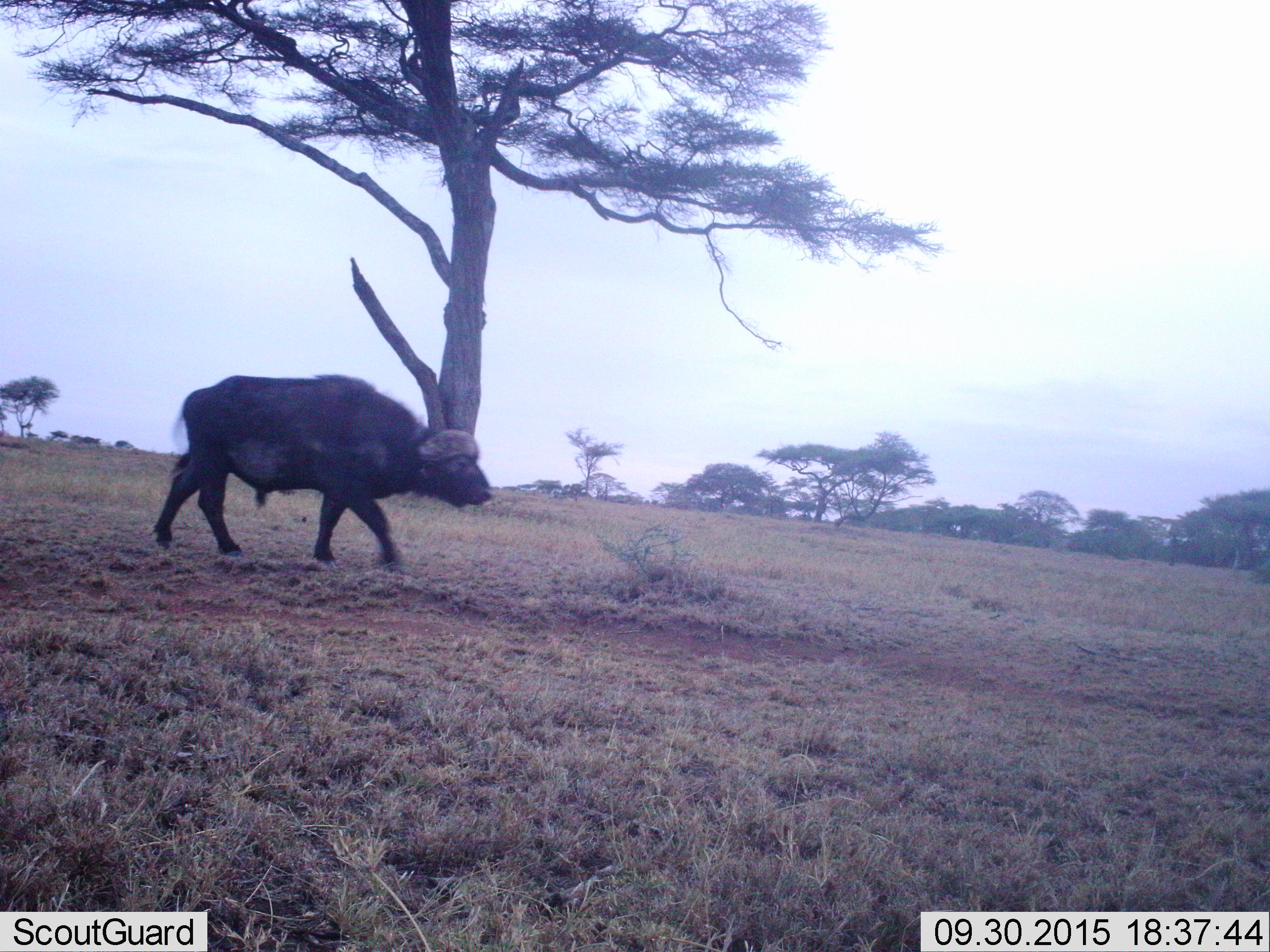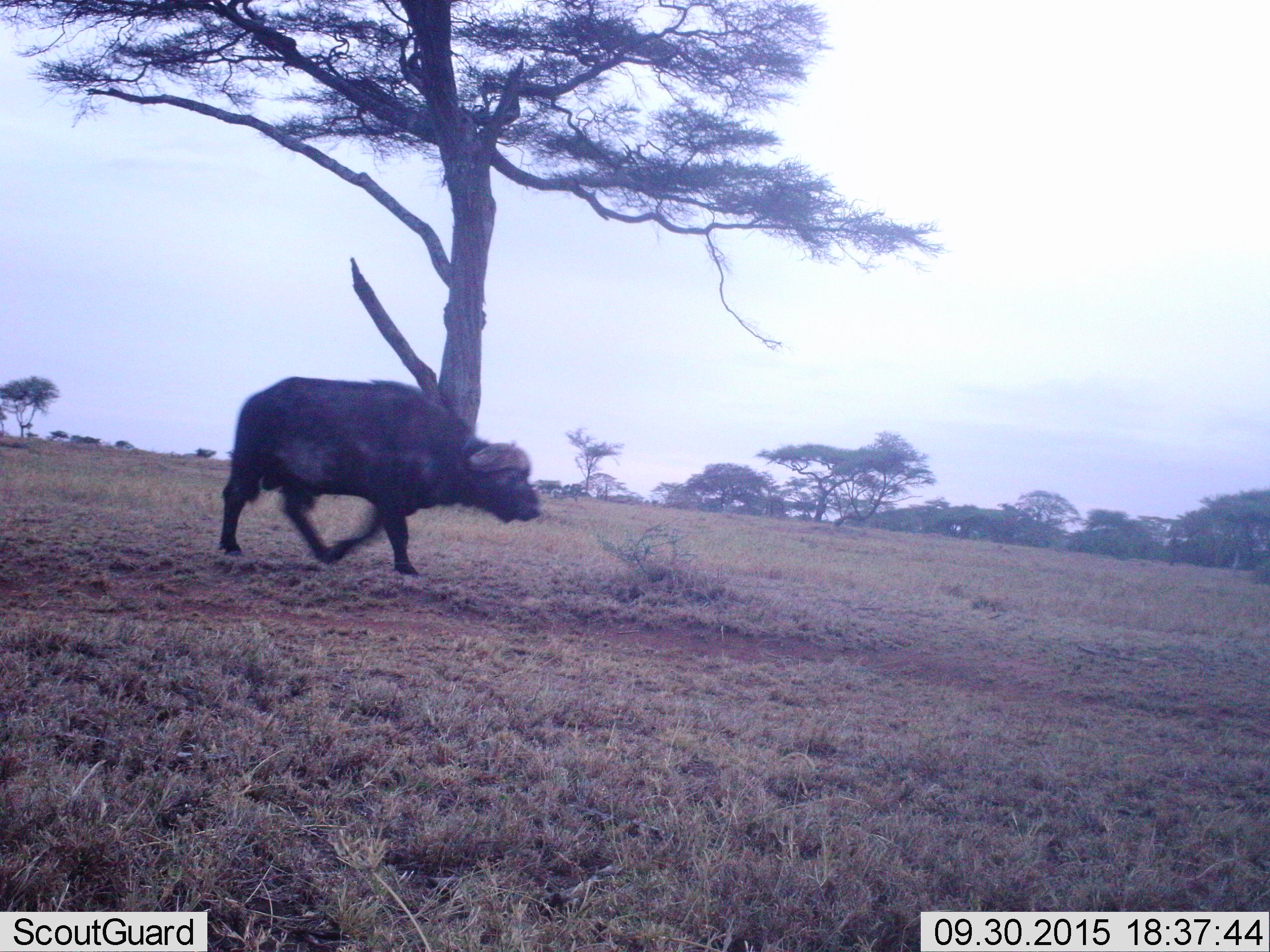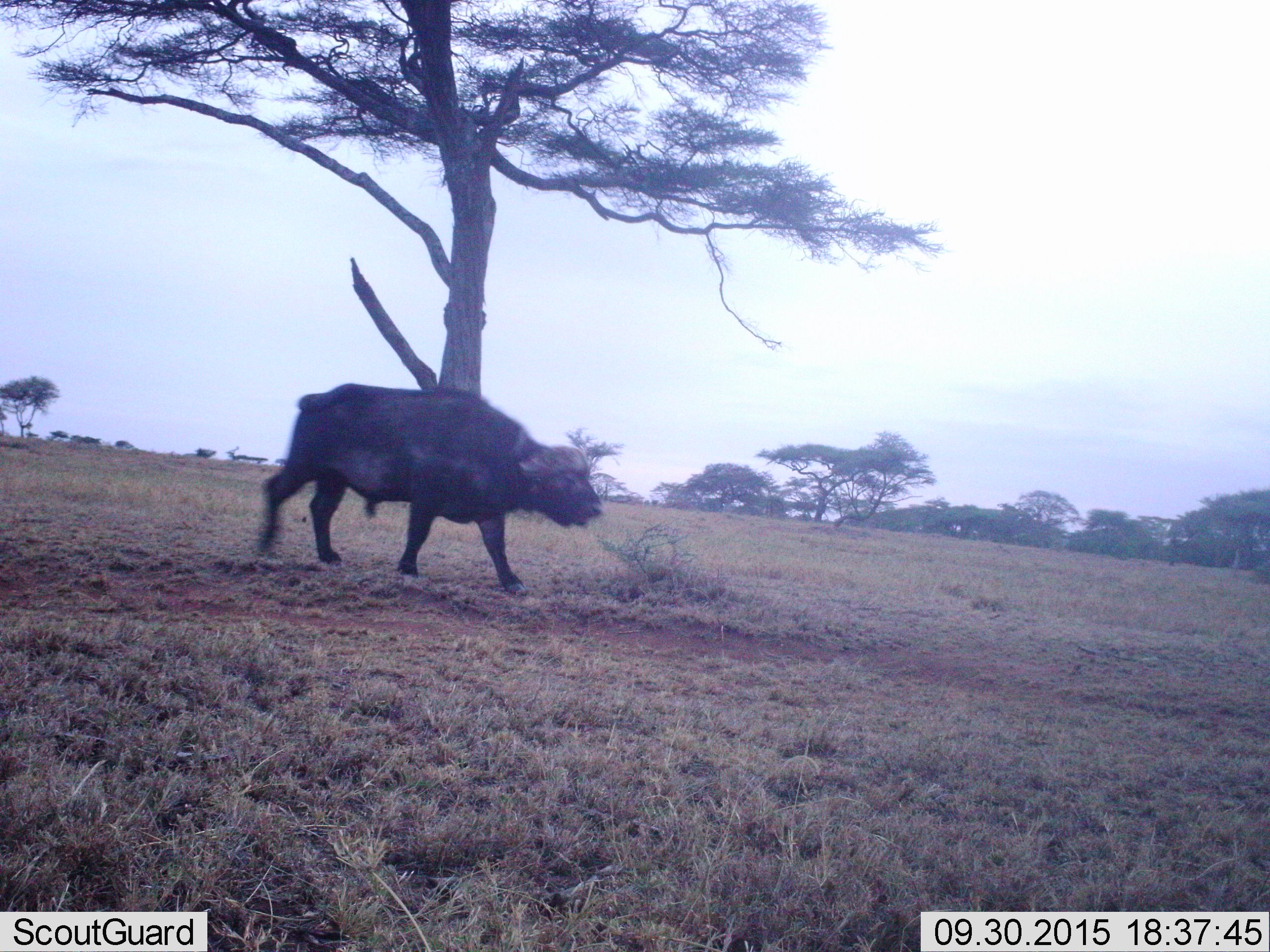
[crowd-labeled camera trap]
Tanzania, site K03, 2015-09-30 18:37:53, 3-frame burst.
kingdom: Animalia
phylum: Chordata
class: Mammalia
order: Artiodactyla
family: Bovidae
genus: Syncerus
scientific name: Syncerus caffer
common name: cape buffalo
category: buffalo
Buffalo (cape buffalo) (Syncerus caffer), count 1. Behavior (volunteer vote fractions): standing 11%, resting 0%, moving 89%, interacting 0%. Young present (vote fraction): 0%. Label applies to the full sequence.